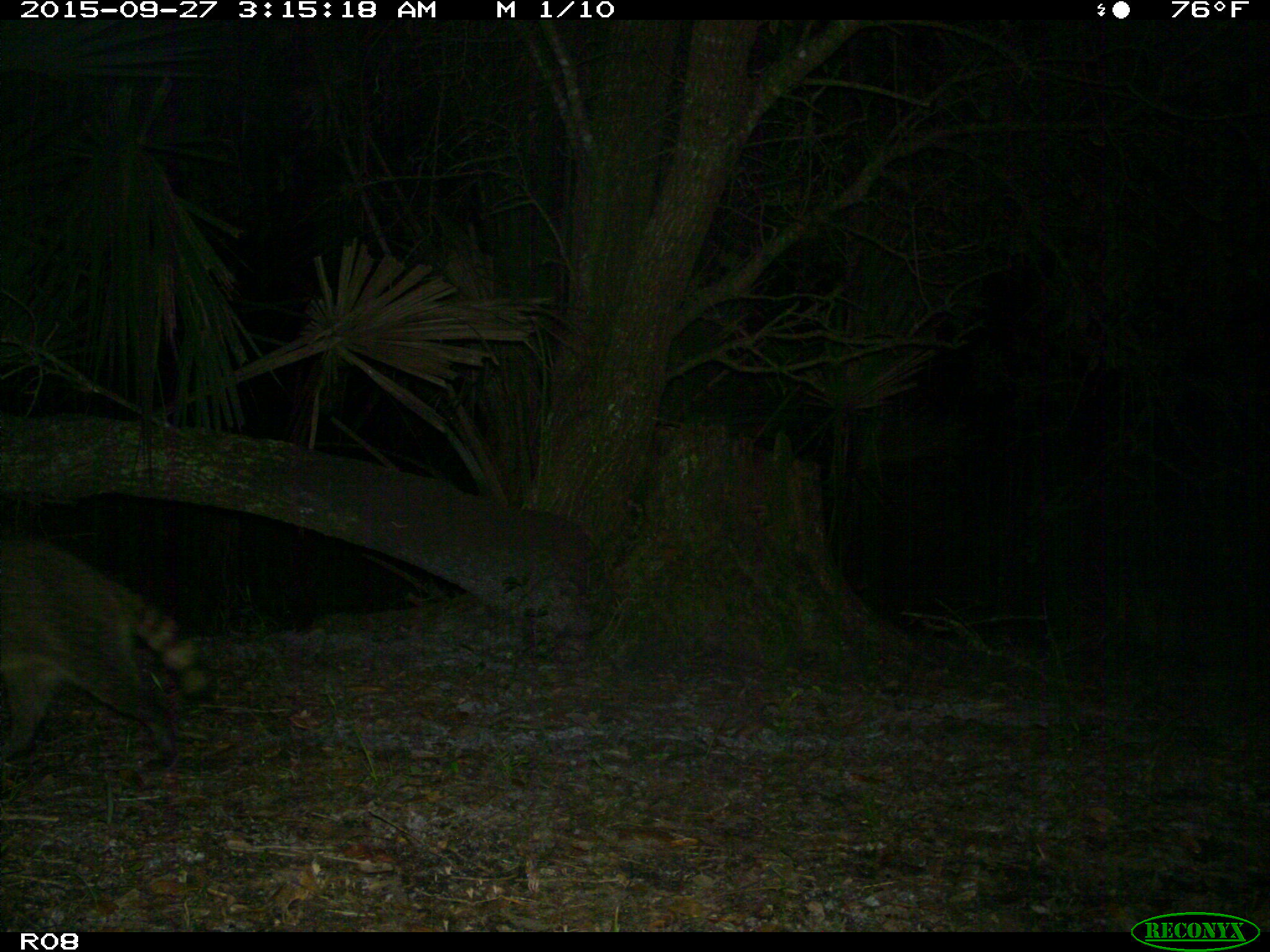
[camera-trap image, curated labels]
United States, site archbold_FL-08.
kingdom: Animalia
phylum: Chordata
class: Mammalia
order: Carnivora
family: Procyonidae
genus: Procyon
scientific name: Procyon lotor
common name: common raccoon